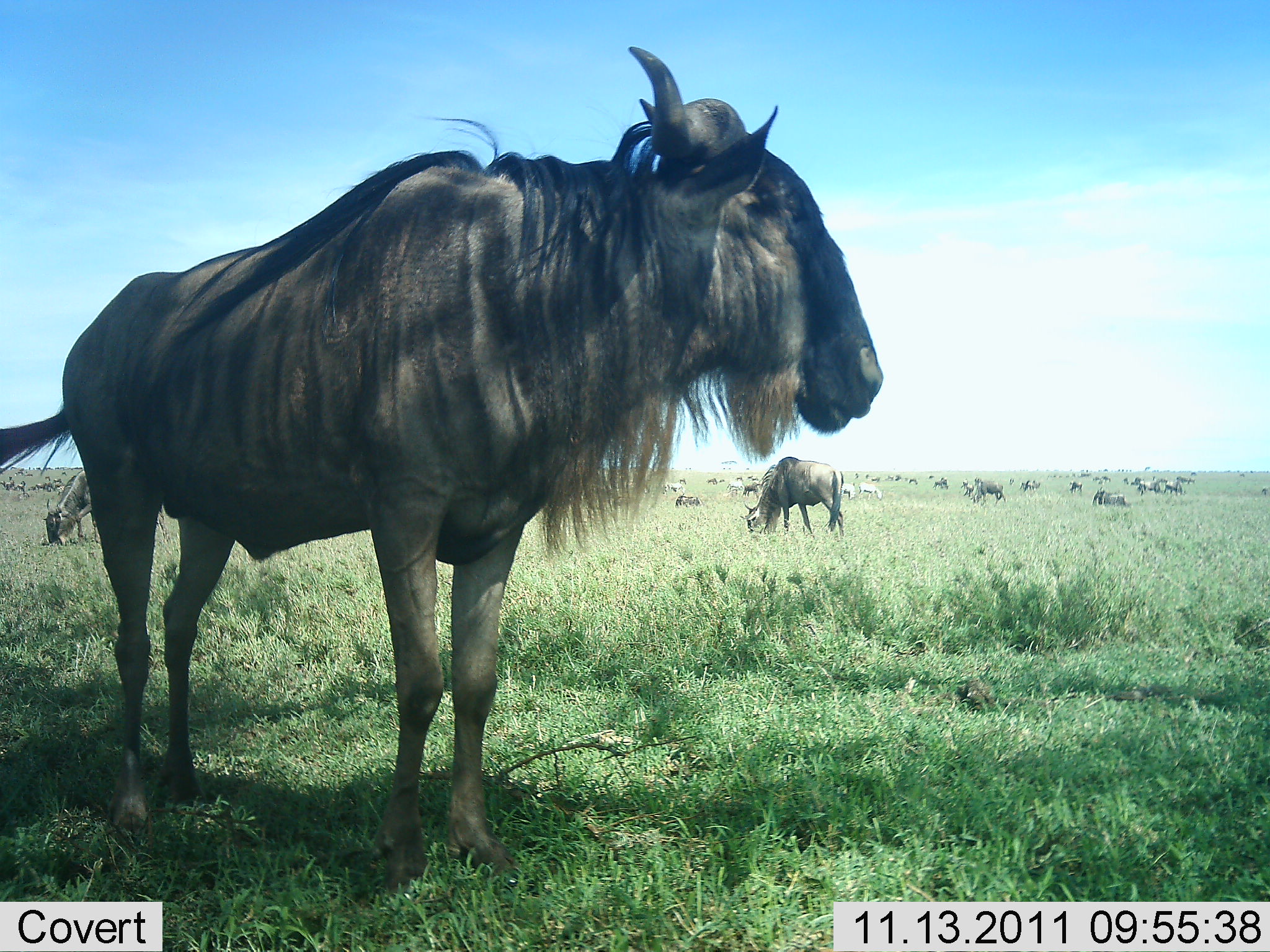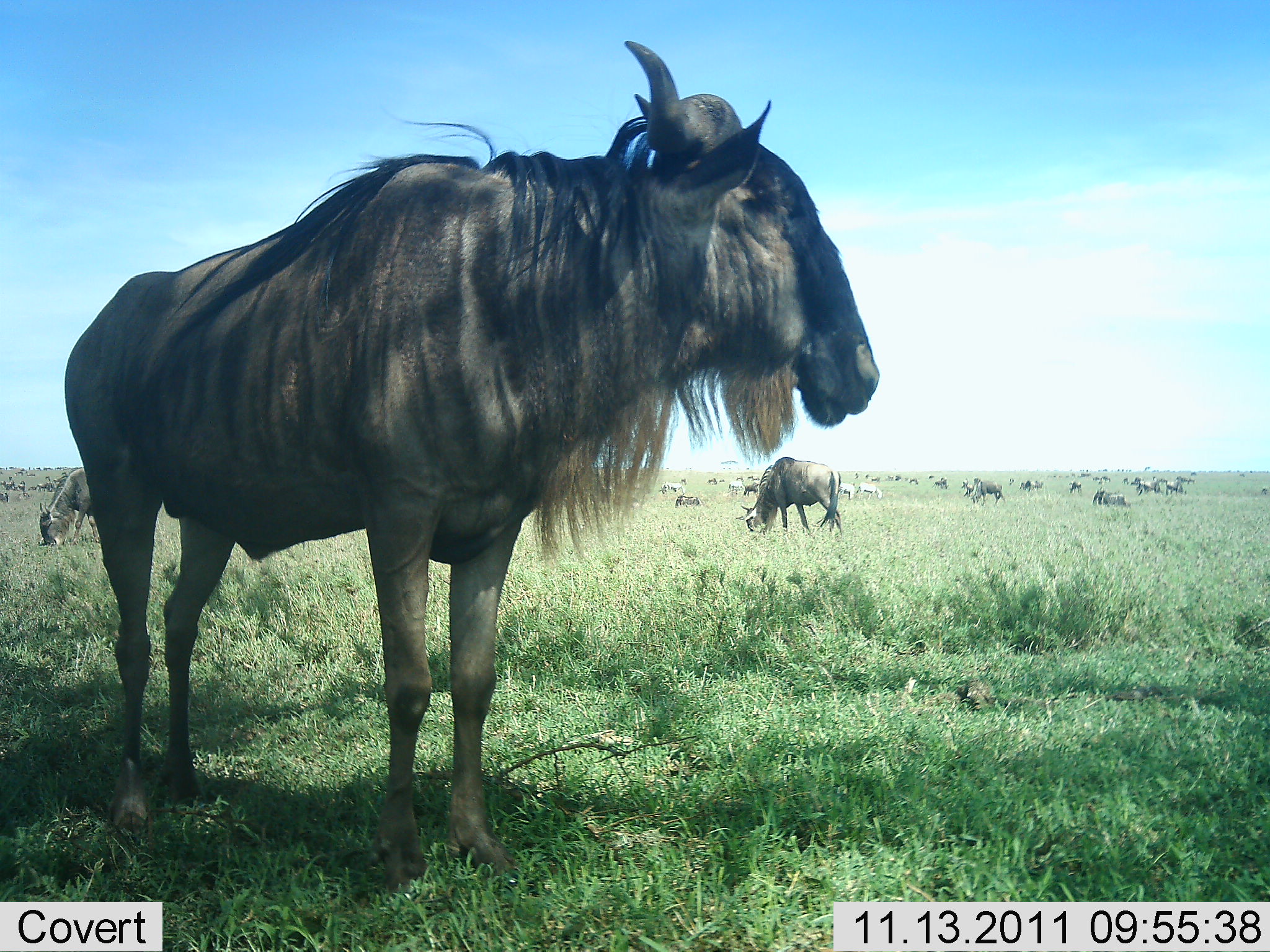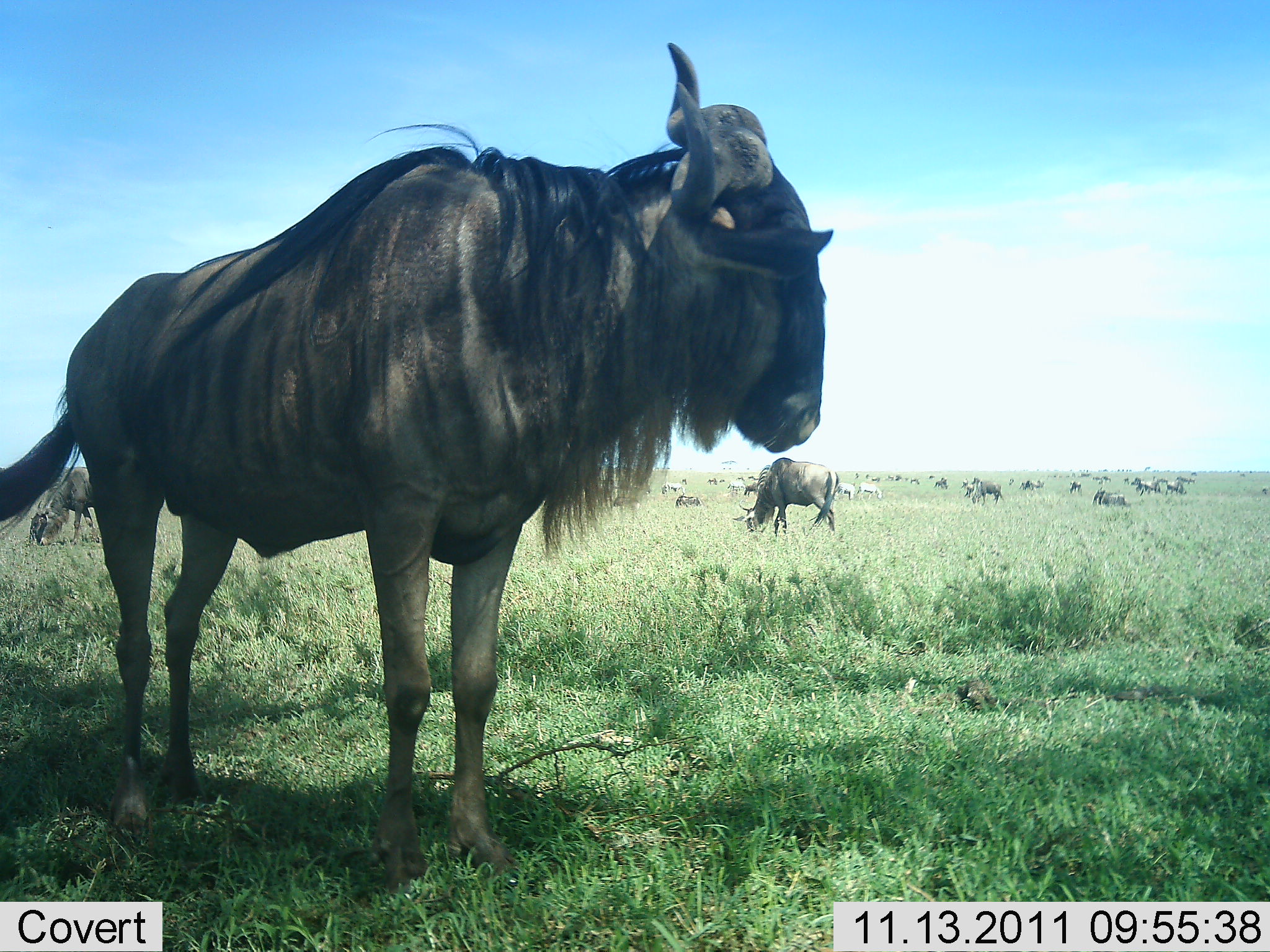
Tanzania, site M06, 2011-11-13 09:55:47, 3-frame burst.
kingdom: Animalia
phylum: Chordata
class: Mammalia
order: Artiodactyla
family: Bovidae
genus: Connochaetes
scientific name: Connochaetes taurinus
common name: blue wildebeest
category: wildebeest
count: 11-50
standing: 79%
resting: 21%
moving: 37%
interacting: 11%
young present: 0%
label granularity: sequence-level